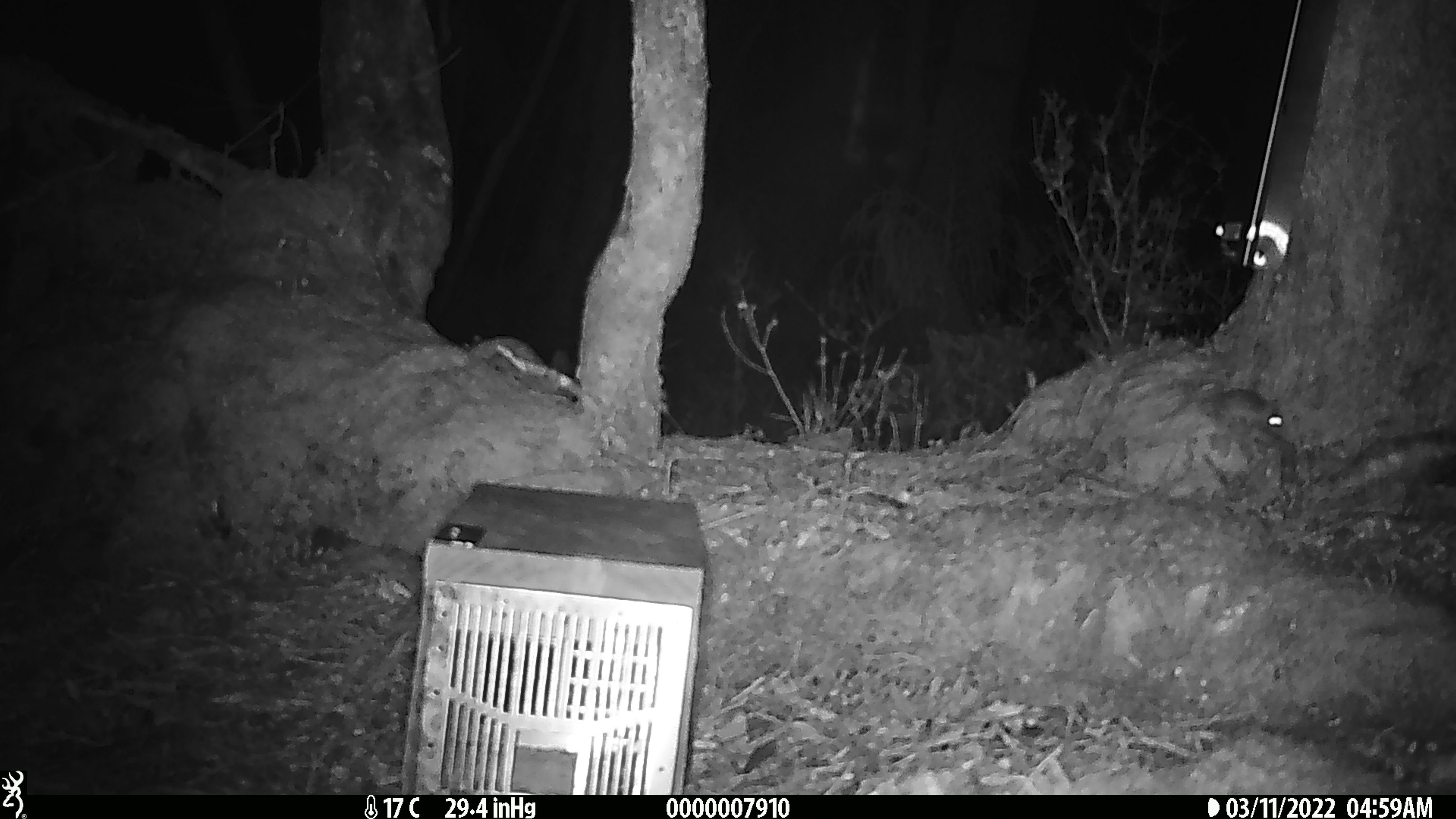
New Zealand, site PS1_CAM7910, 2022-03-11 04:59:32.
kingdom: Animalia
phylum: Chordata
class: Mammalia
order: Rodentia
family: Muridae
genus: Mus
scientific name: Mus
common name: mouse